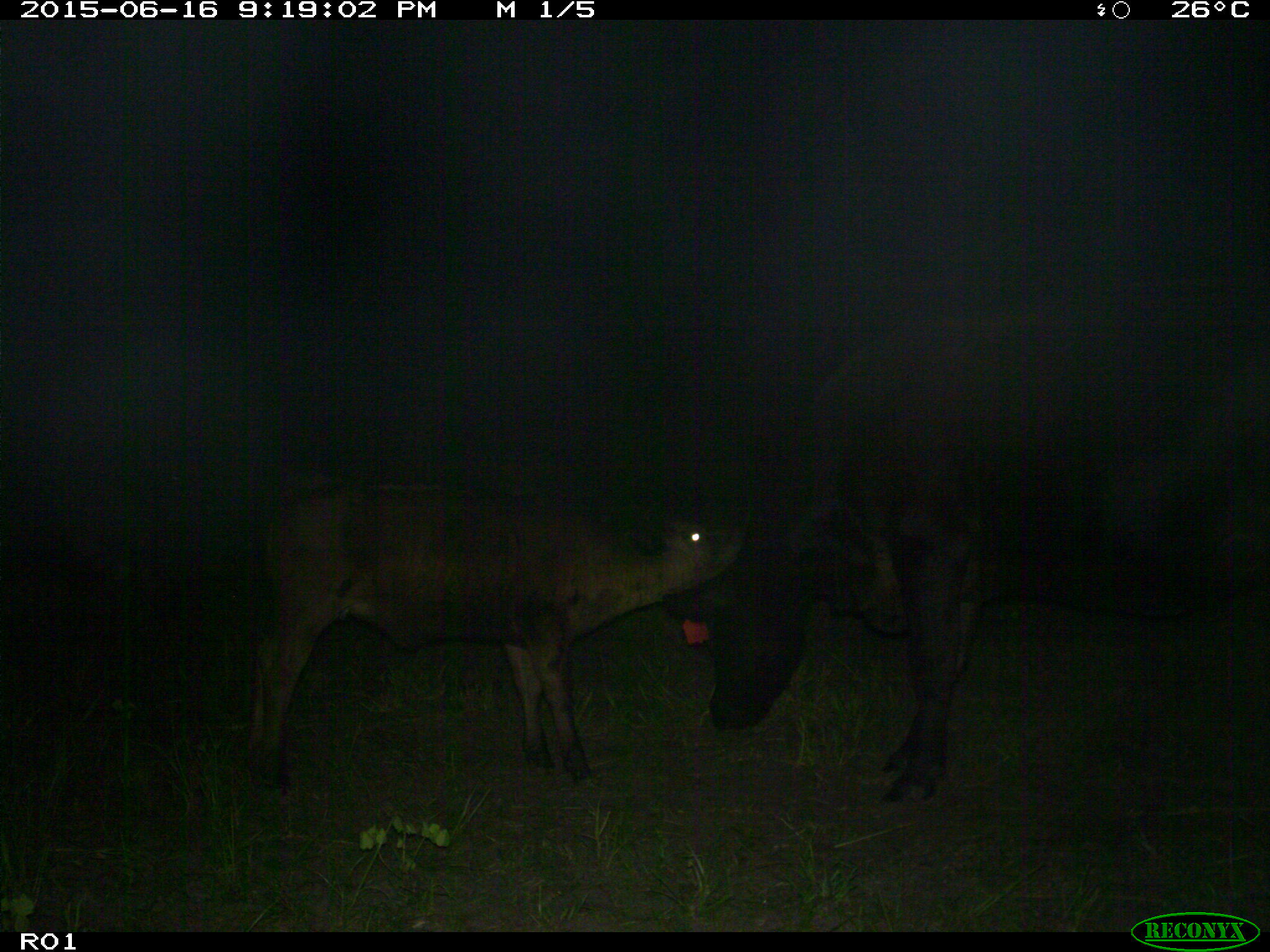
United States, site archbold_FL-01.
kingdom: Animalia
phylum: Chordata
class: Mammalia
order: Artiodactyla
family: Bovidae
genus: Bos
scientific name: Bos taurus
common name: domestic cow